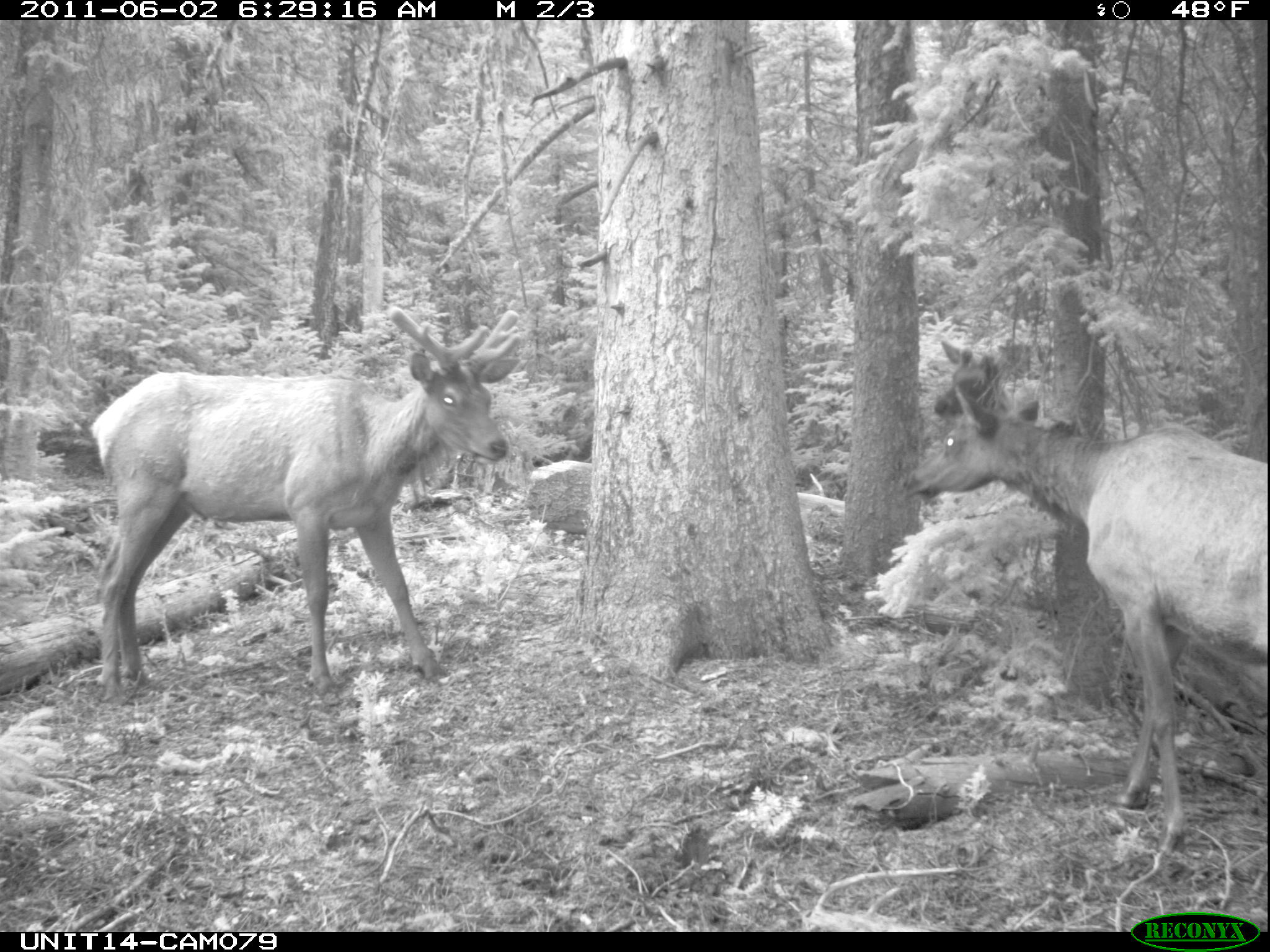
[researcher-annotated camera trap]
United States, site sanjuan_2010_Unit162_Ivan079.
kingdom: Animalia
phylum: Chordata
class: Mammalia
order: Artiodactyla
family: Cervidae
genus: Cervus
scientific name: Cervus elaphus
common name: red deer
Cervus elaphus (red deer).